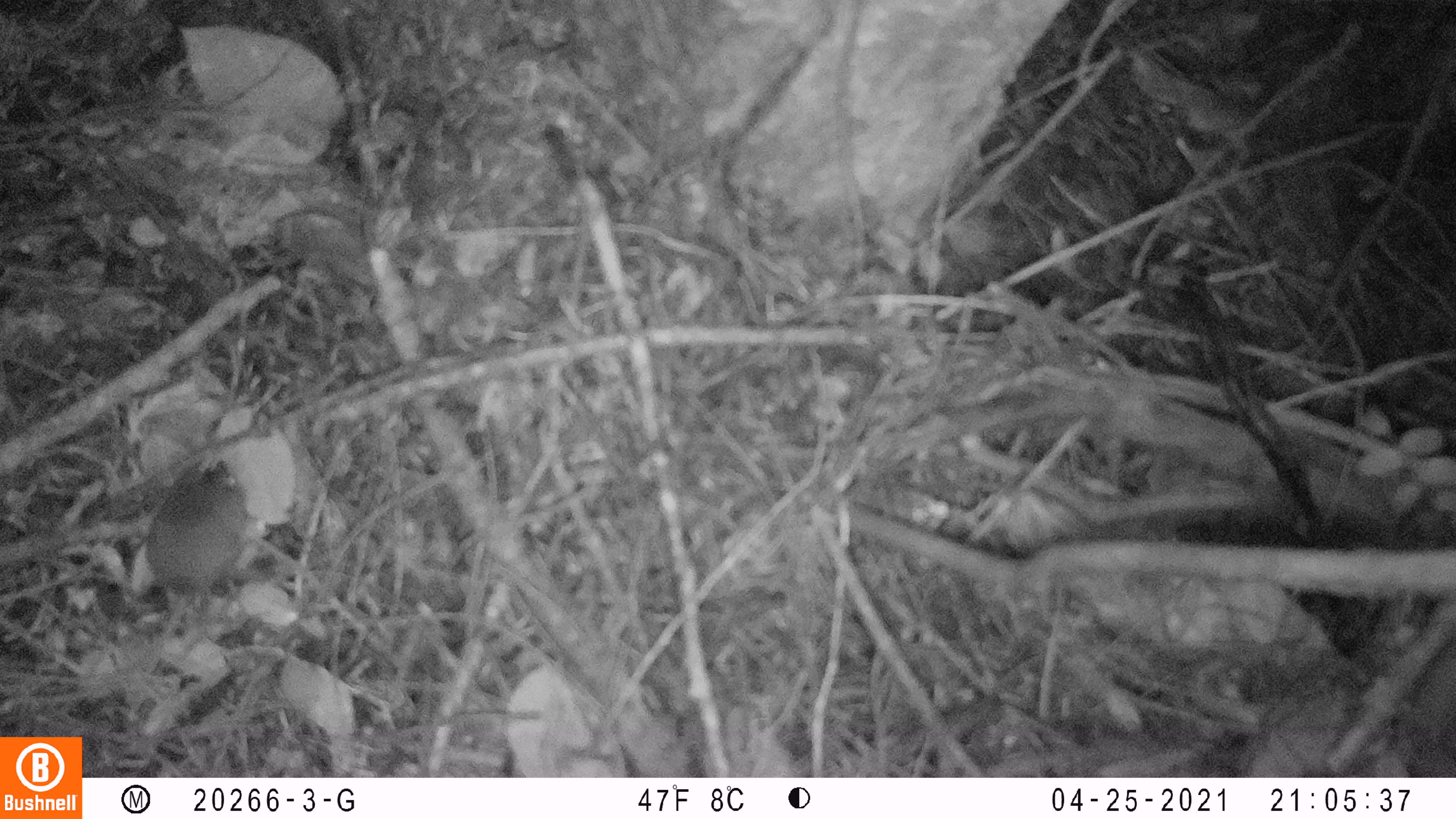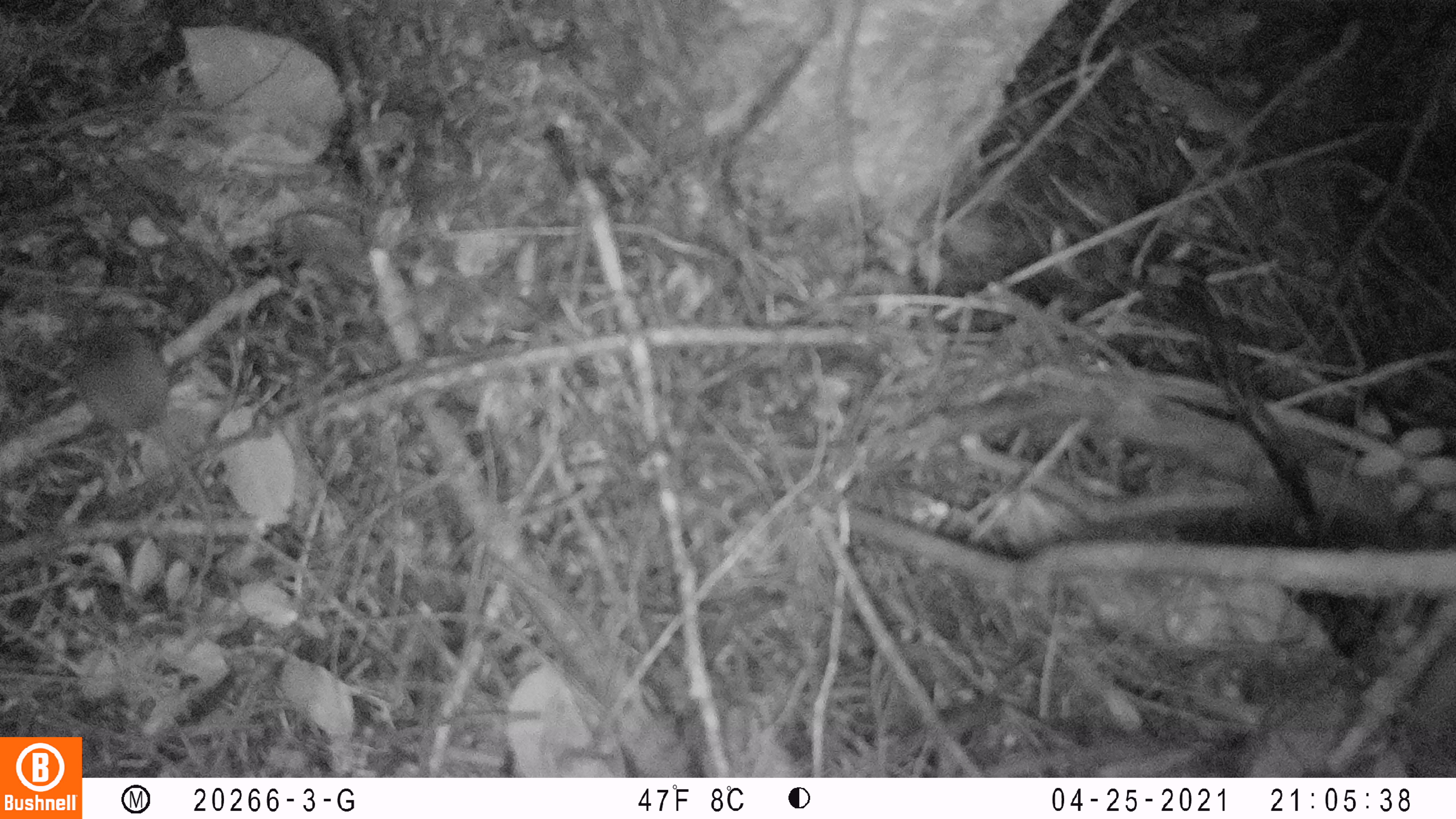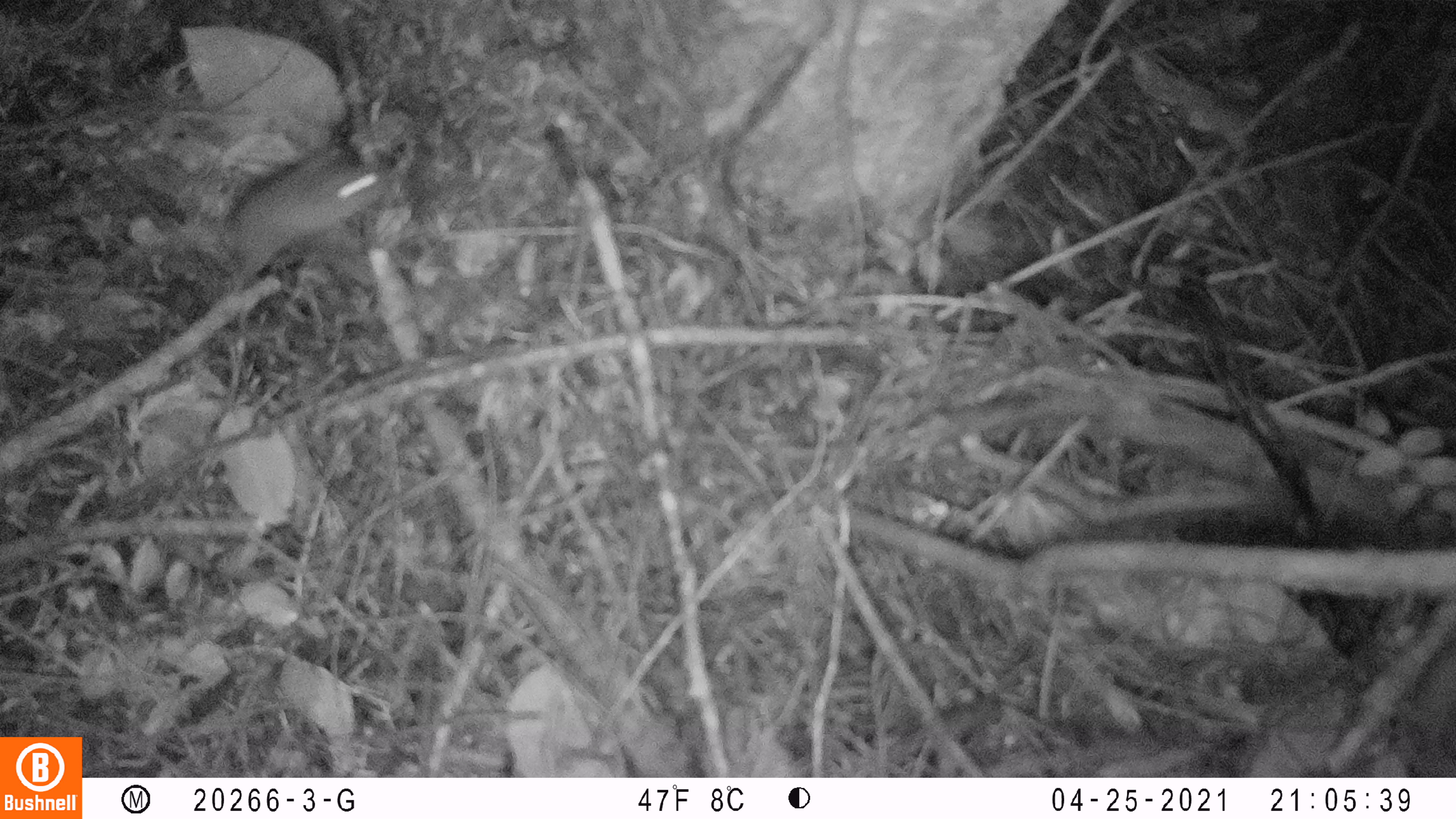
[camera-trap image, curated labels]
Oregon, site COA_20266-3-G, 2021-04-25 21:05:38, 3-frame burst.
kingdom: Animalia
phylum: Chordata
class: Mammalia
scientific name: Mammalia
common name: small mammal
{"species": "small mammal (Mammalia)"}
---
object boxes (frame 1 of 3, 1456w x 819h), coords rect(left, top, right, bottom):
small mammal: rect(67, 406, 309, 692)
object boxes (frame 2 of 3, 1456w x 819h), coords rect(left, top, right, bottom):
small mammal: rect(26, 283, 281, 632)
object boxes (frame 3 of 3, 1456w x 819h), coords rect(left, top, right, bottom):
small mammal: rect(114, 116, 441, 370)